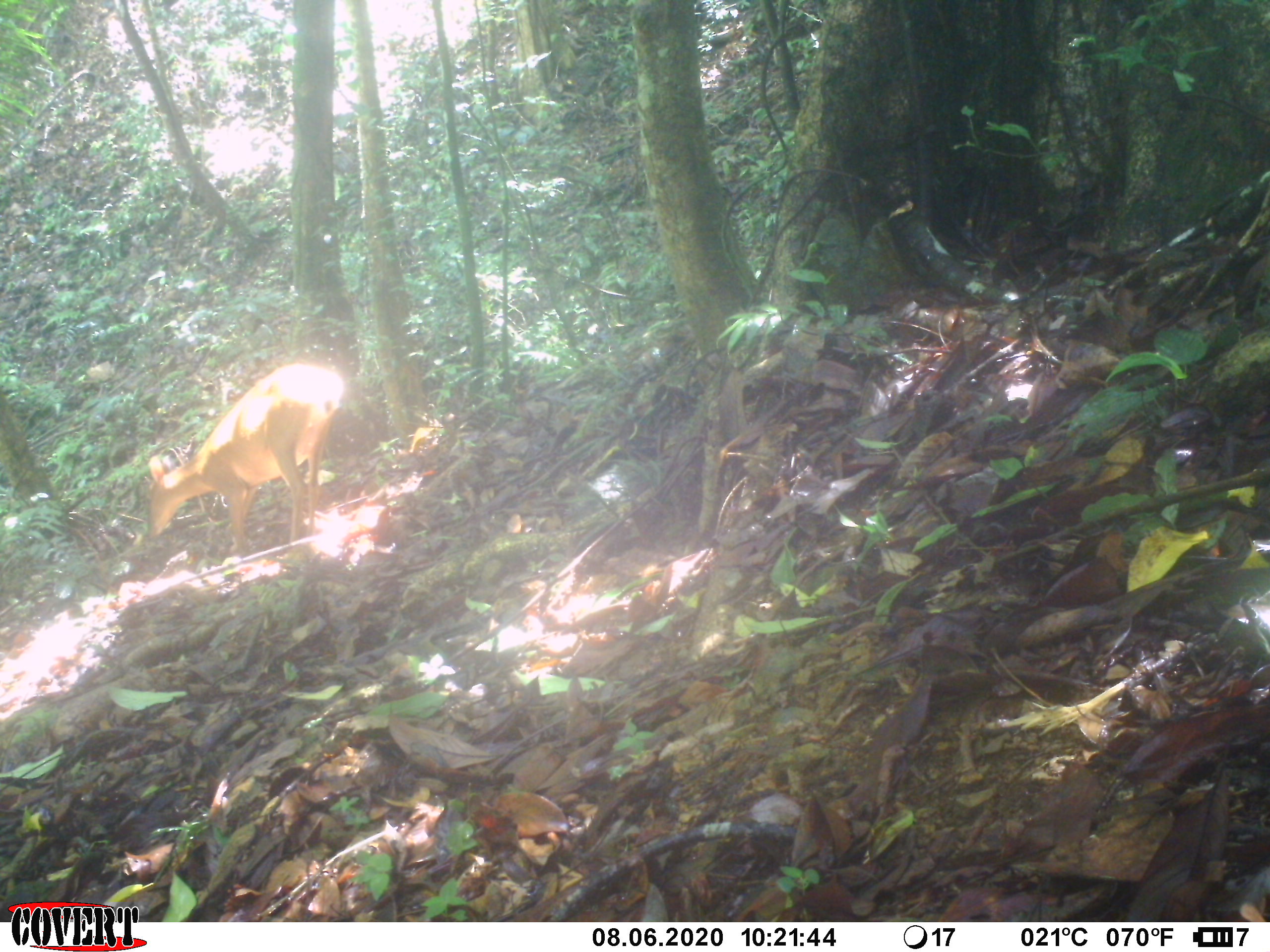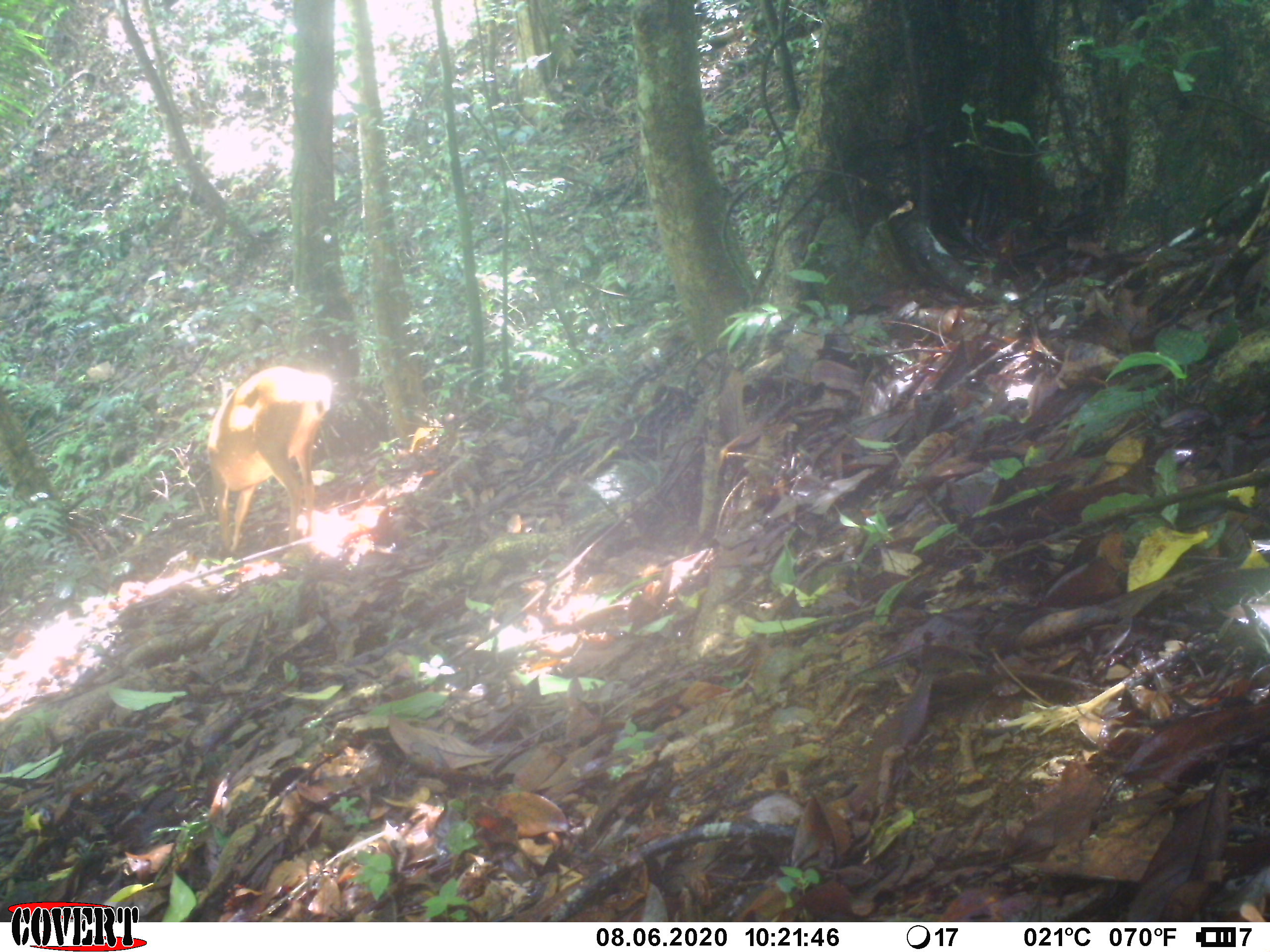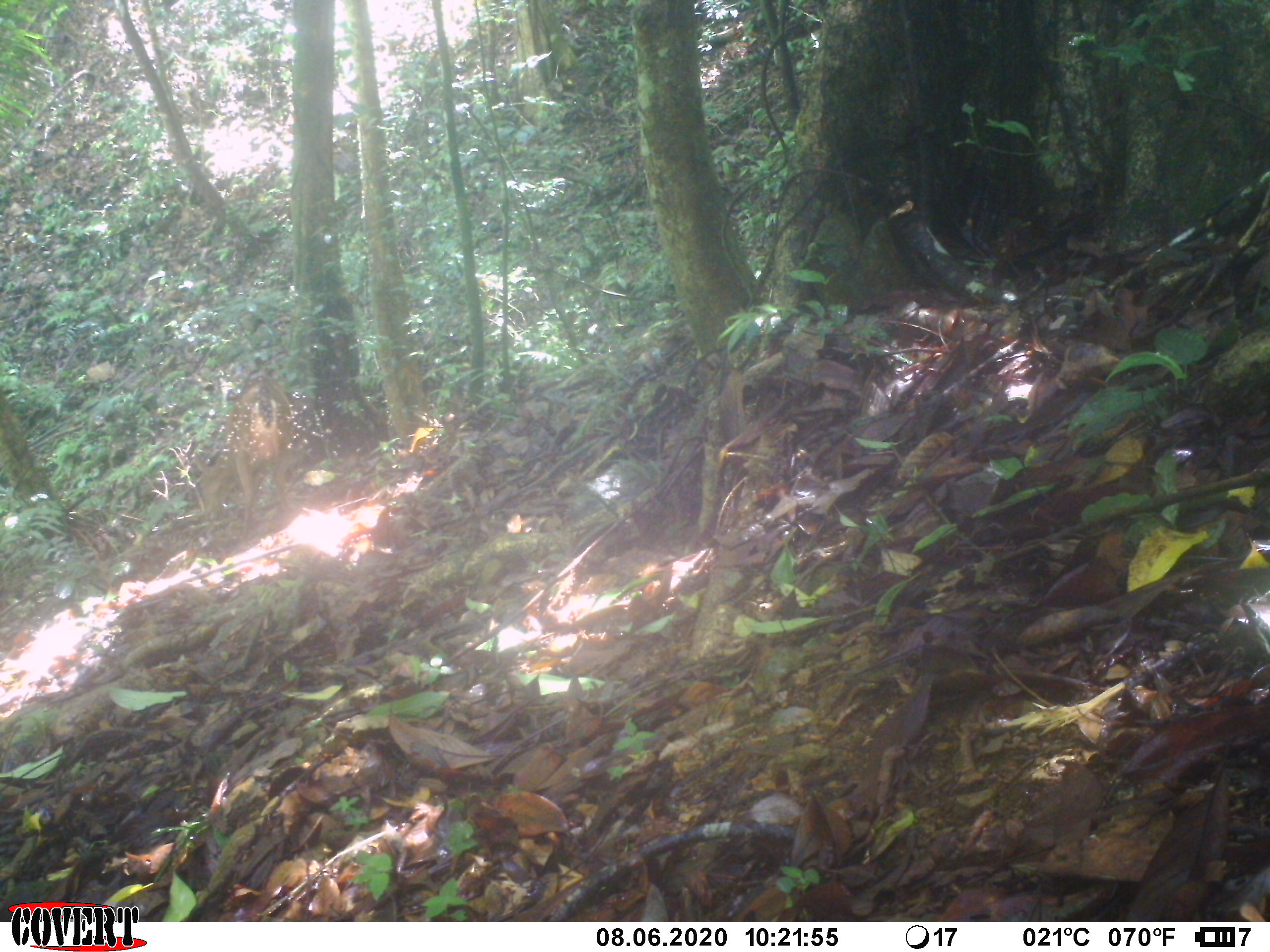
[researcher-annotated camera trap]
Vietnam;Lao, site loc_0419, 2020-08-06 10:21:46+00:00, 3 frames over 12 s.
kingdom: Animalia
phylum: Chordata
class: Mammalia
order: Artiodactyla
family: Cervidae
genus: Muntiacus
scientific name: Muntiacus vuquangensis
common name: large-antlered muntjac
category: large antlered muntjac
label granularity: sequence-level